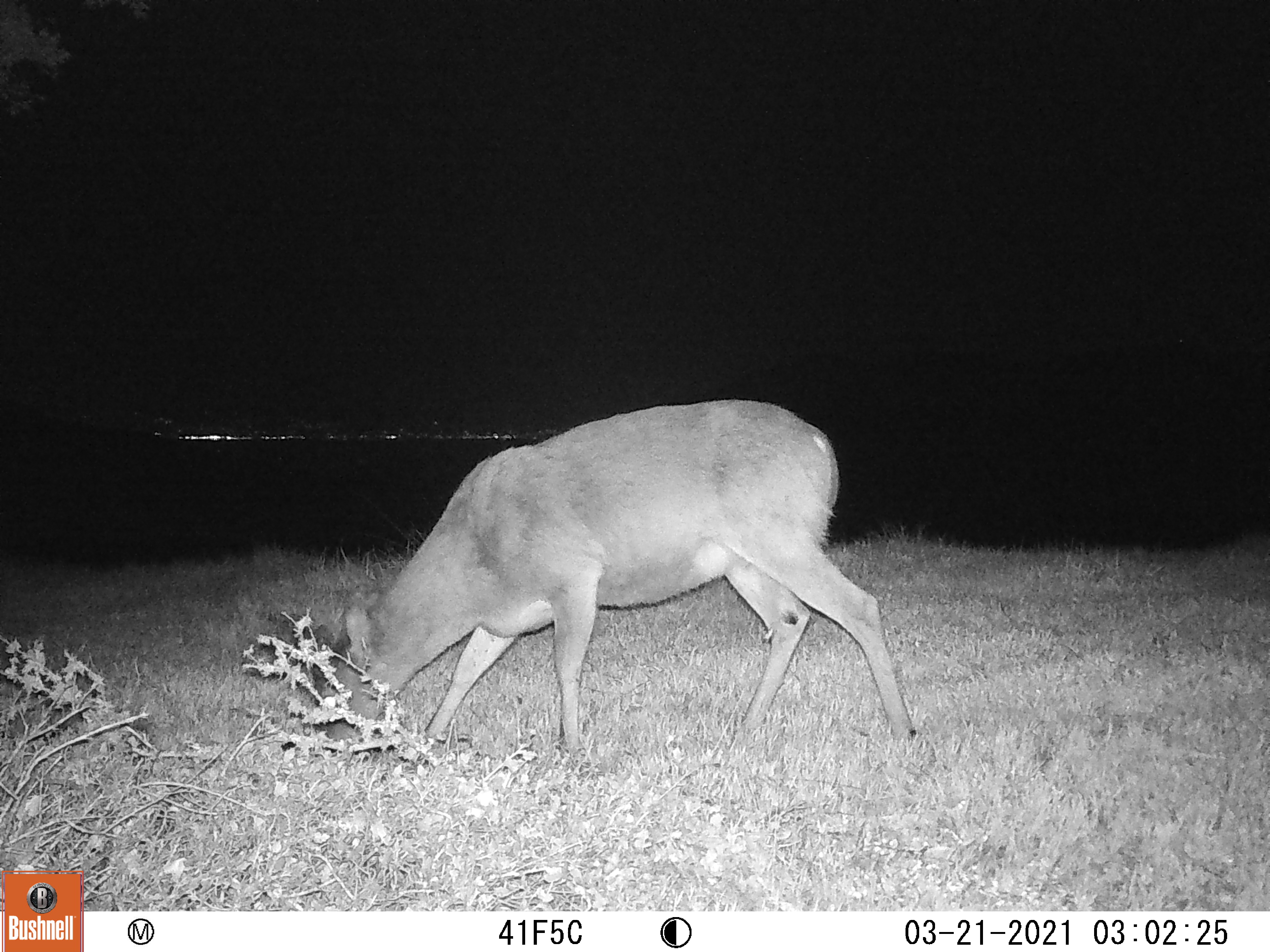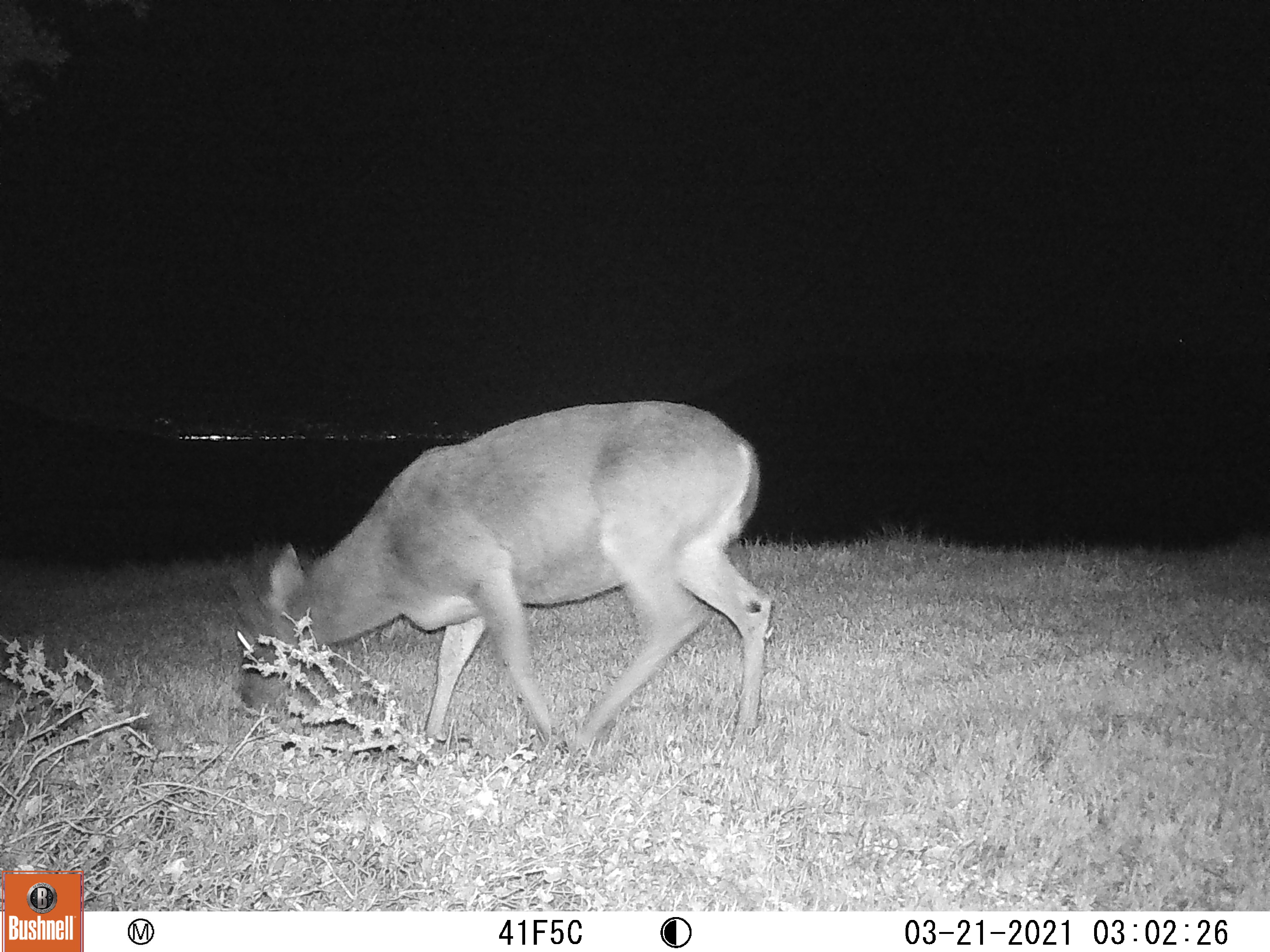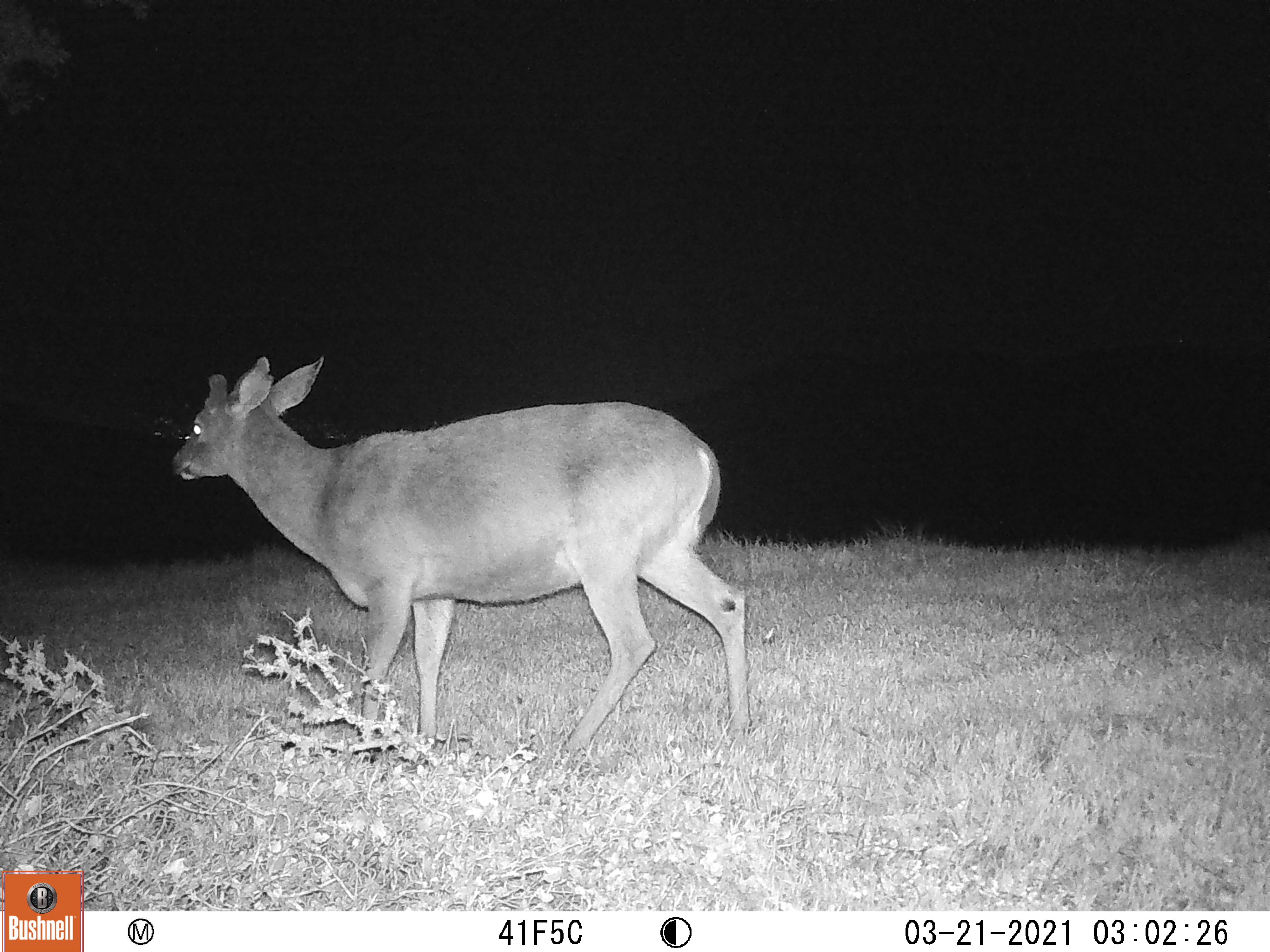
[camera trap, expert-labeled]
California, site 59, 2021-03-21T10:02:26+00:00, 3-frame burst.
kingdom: Animalia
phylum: Chordata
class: Mammalia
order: Artiodactyla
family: Cervidae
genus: Odocoileus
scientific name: Odocoileus hemionus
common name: mule deer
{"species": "mule deer (Odocoileus hemionus)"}